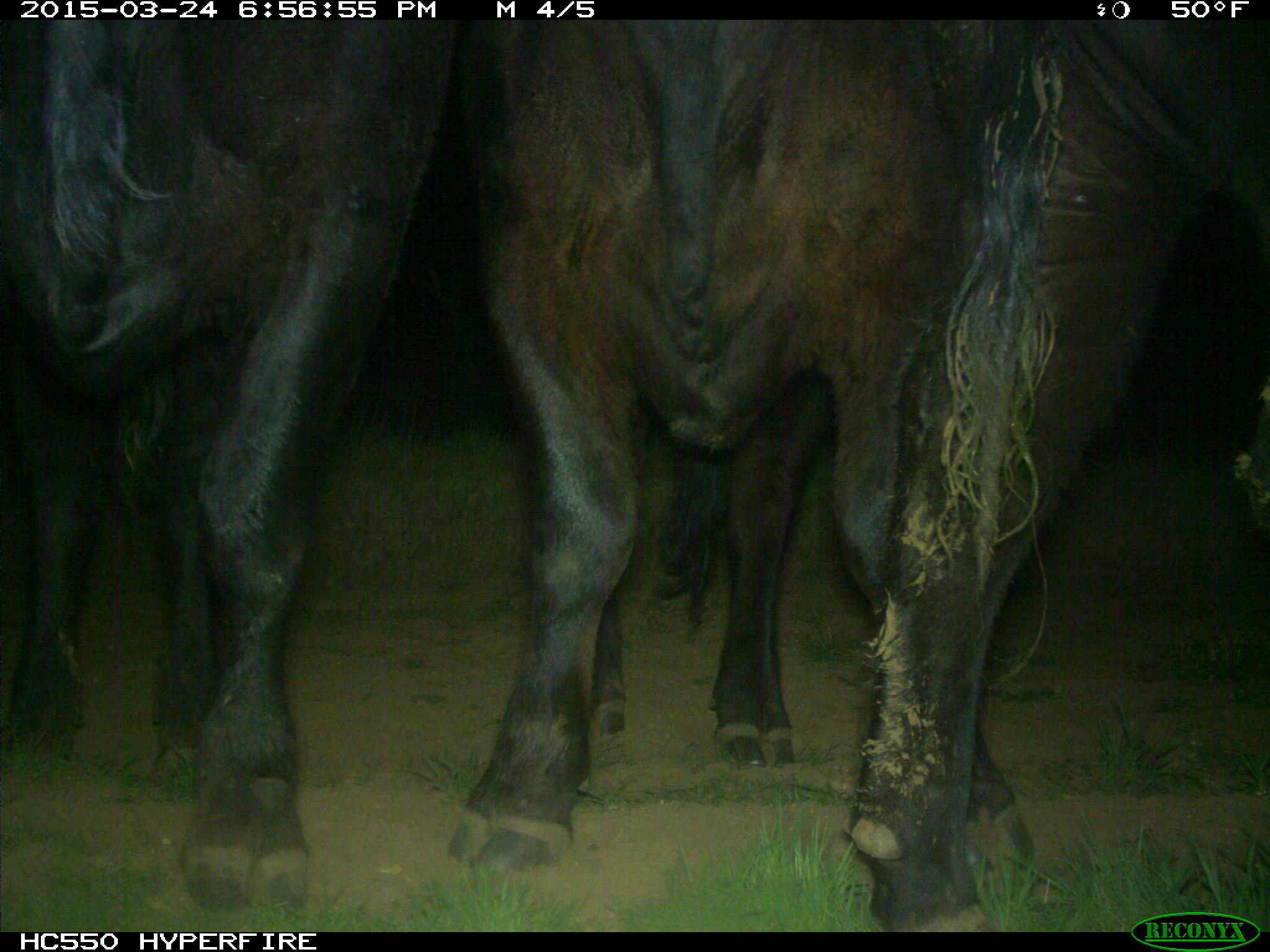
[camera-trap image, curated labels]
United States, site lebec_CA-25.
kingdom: Animalia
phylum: Chordata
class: Mammalia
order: Artiodactyla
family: Bovidae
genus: Bos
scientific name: Bos taurus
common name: domestic cow